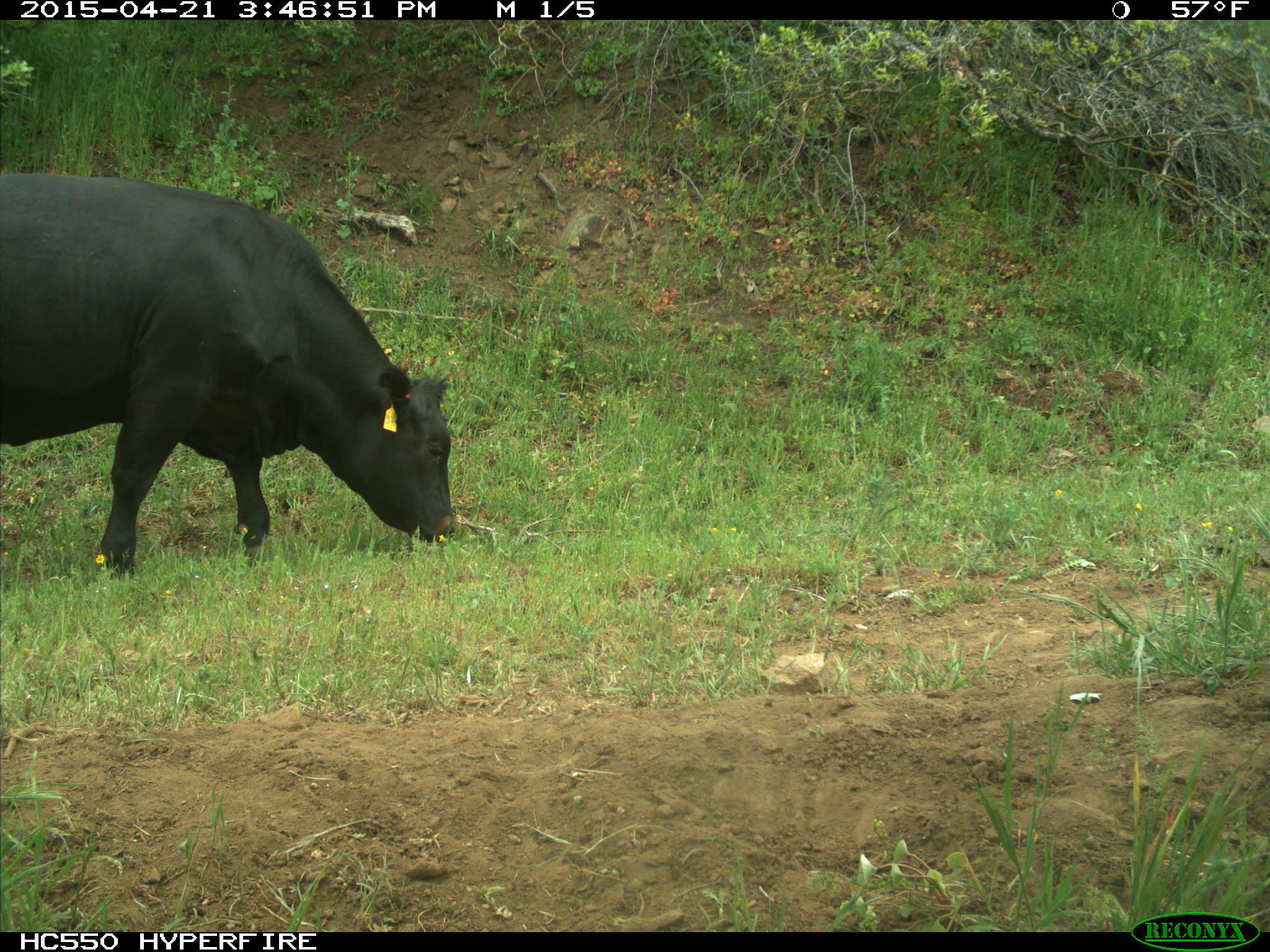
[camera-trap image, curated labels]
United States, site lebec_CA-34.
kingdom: Animalia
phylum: Chordata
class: Mammalia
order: Artiodactyla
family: Bovidae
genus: Bos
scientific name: Bos taurus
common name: domestic cow